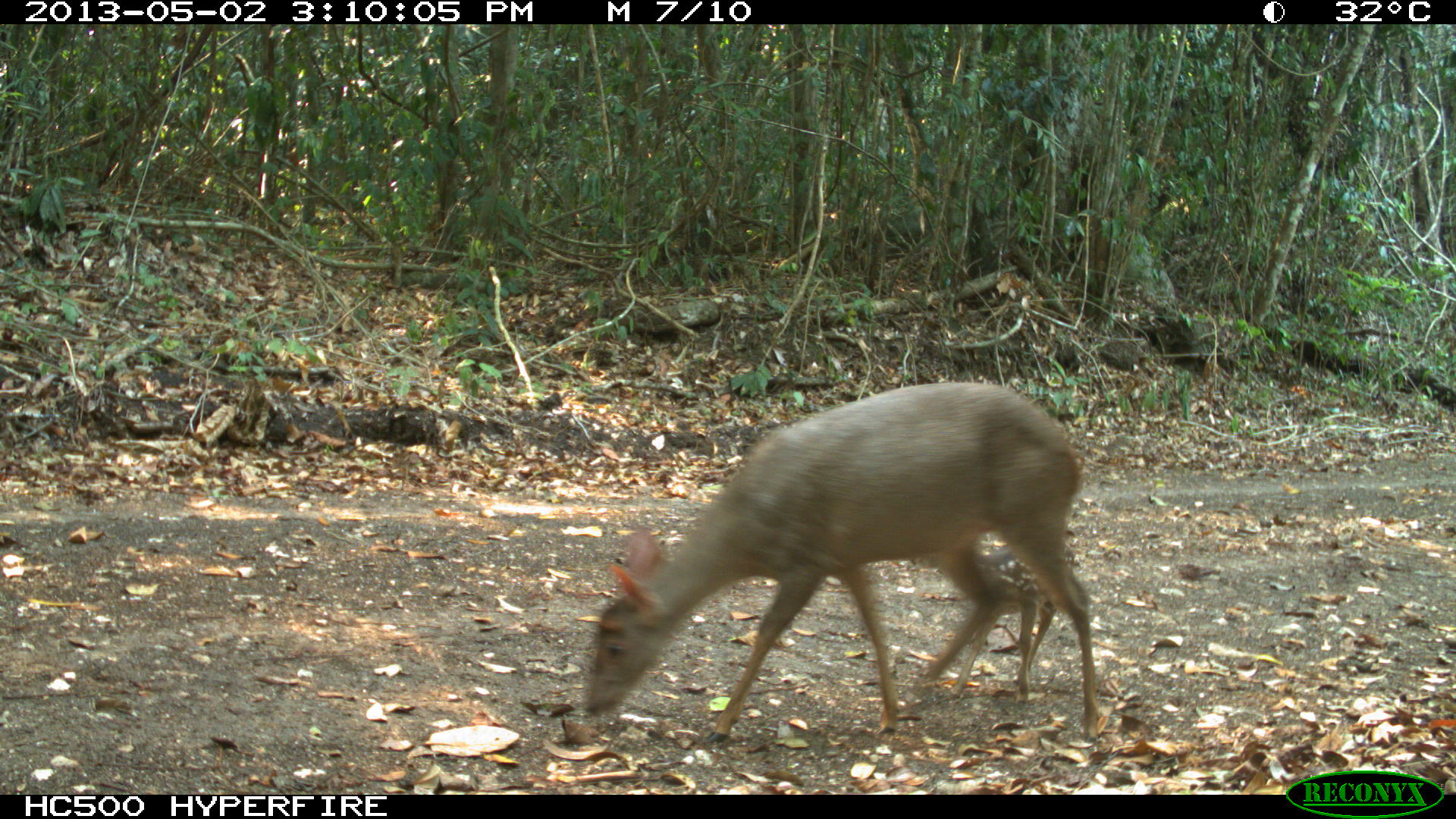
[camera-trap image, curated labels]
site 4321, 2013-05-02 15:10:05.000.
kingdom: Animalia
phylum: Chordata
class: Mammalia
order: Artiodactyla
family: Cervidae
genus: Odocoileus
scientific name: Odocoileus pandora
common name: yucatán brown brocket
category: mazama pandora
Mazama pandora (yucatán brown brocket) (Odocoileus pandora), count 2.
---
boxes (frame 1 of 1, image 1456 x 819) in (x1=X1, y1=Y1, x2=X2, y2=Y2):
mazama pandora: (x1=582, y1=381, x2=1096, y2=753); (x1=904, y1=538, x2=1079, y2=701)